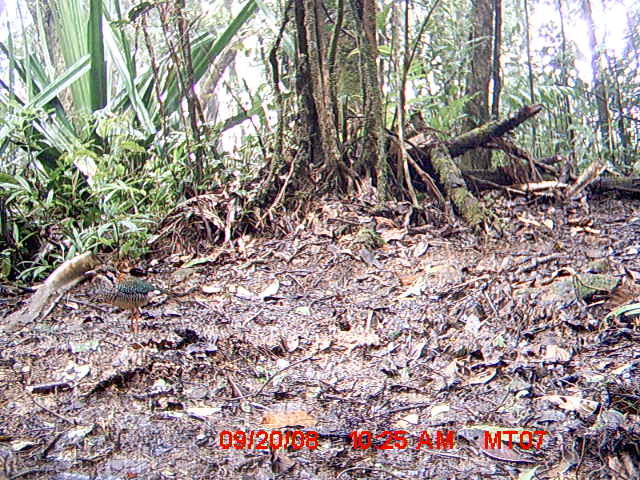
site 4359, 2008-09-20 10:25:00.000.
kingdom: Animalia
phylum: Chordata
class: Aves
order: Coraciiformes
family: Brachypteraciidae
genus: Brachypteracias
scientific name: Brachypteracias squamiger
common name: scaly ground-roller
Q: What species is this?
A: Brachypteracias squamiger (scaly ground-roller).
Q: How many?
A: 2.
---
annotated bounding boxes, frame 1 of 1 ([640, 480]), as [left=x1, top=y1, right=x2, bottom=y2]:
brachypteracias squamiger: [left=82, top=263, right=181, bottom=349]